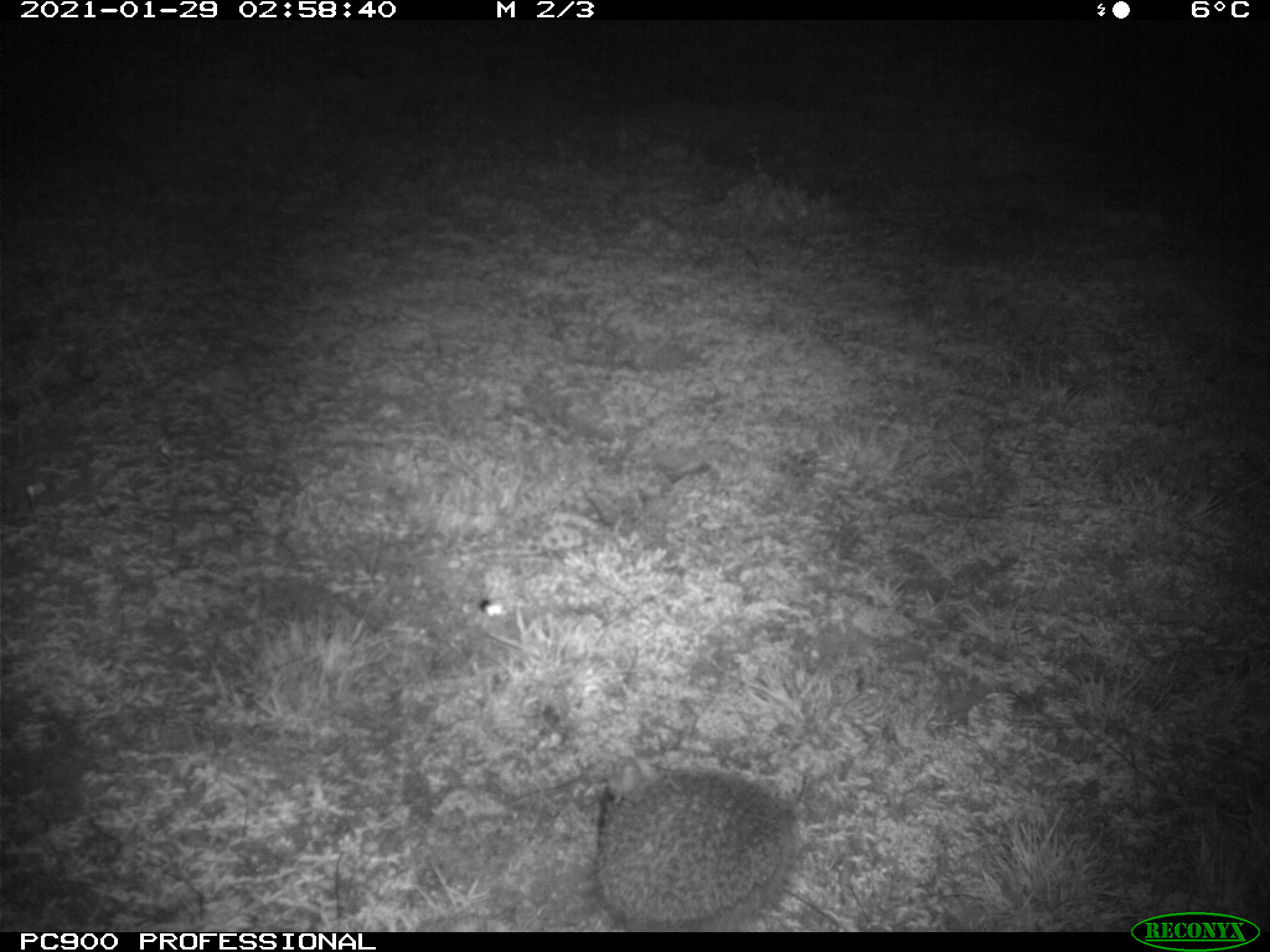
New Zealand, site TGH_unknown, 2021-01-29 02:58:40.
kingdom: Animalia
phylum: Chordata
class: Mammalia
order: Eulipotyphla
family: Erinaceidae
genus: Erinaceus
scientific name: Erinaceus europaeus europaeus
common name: european hedgehog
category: hedgehog